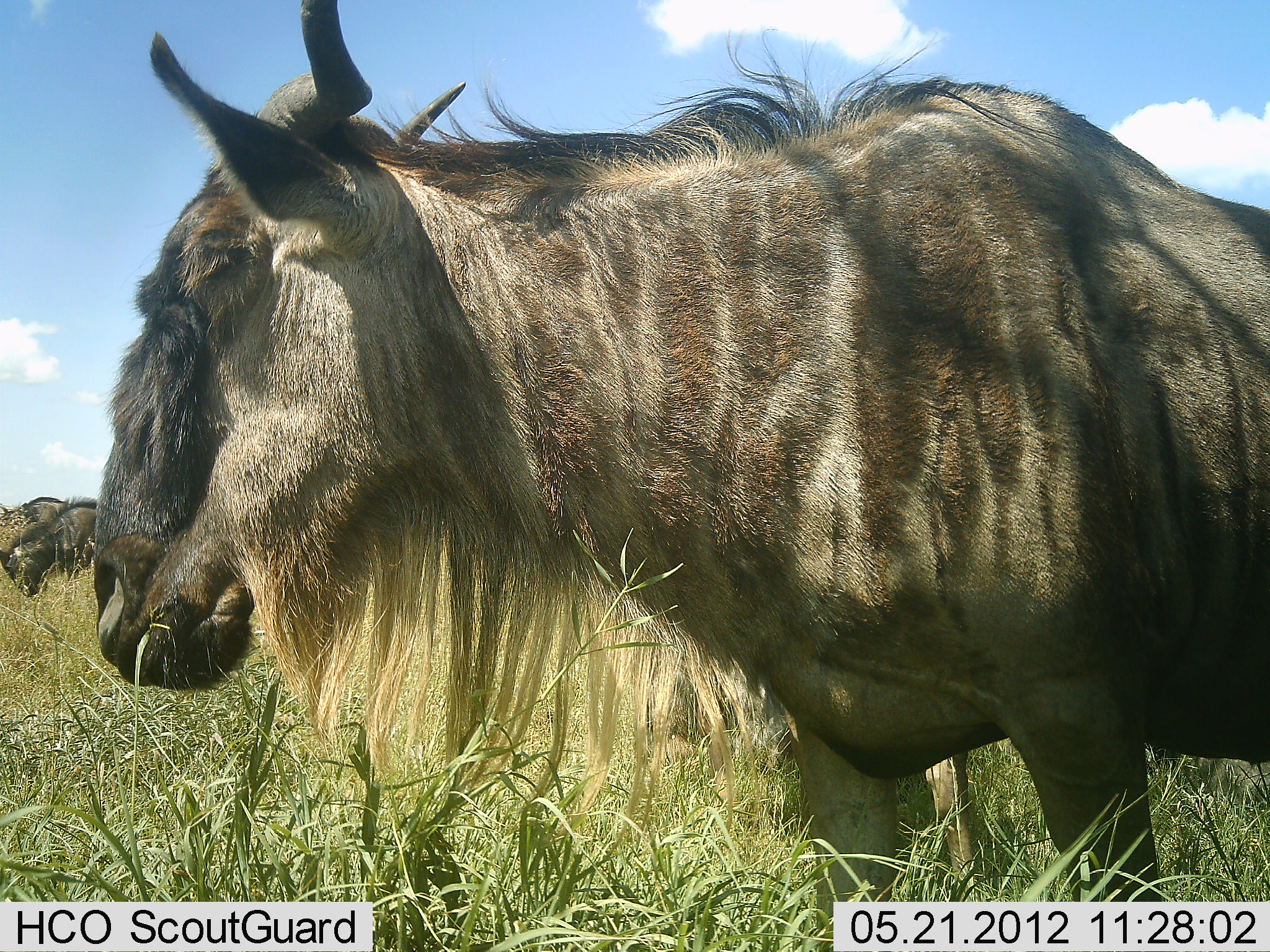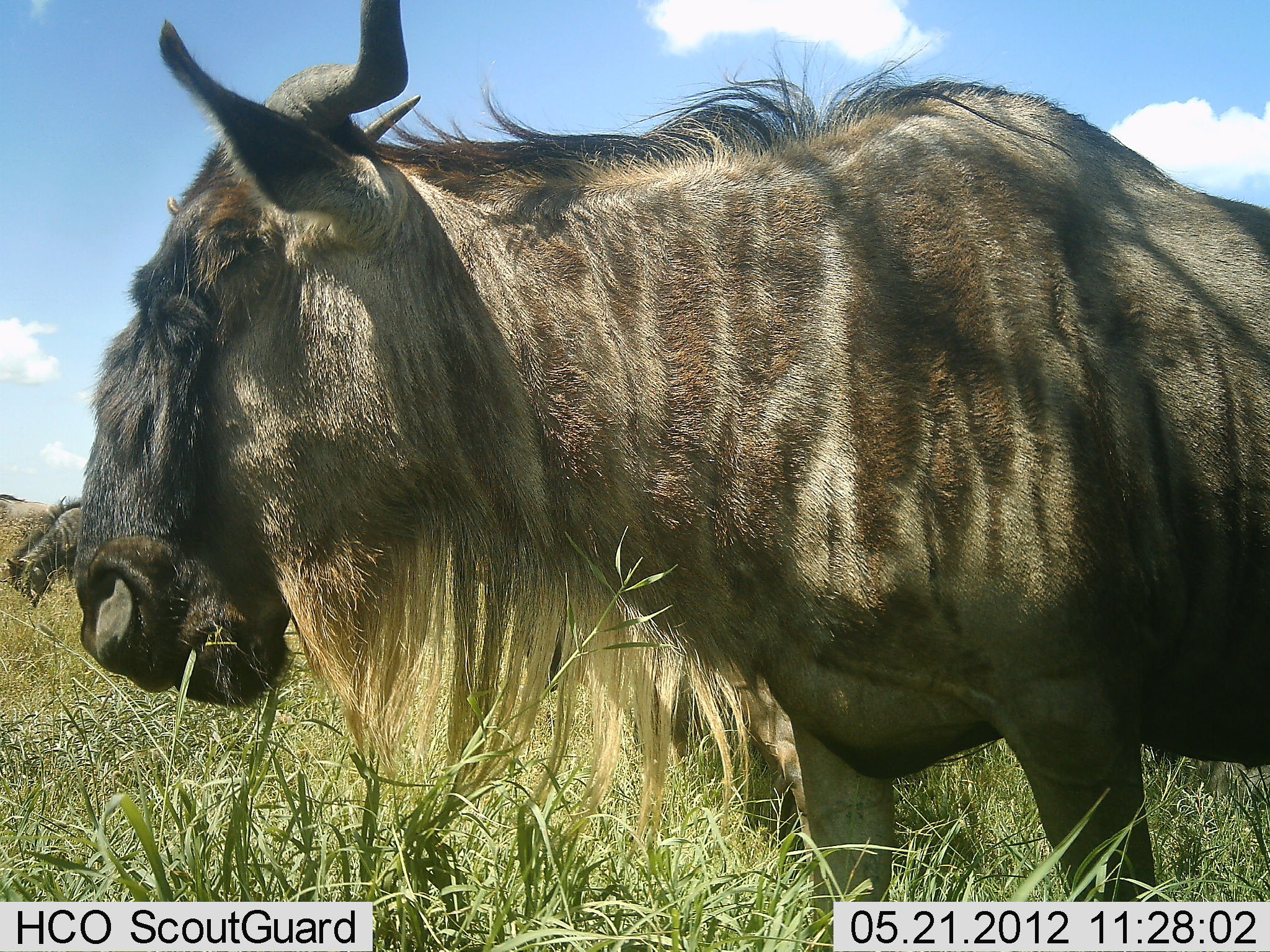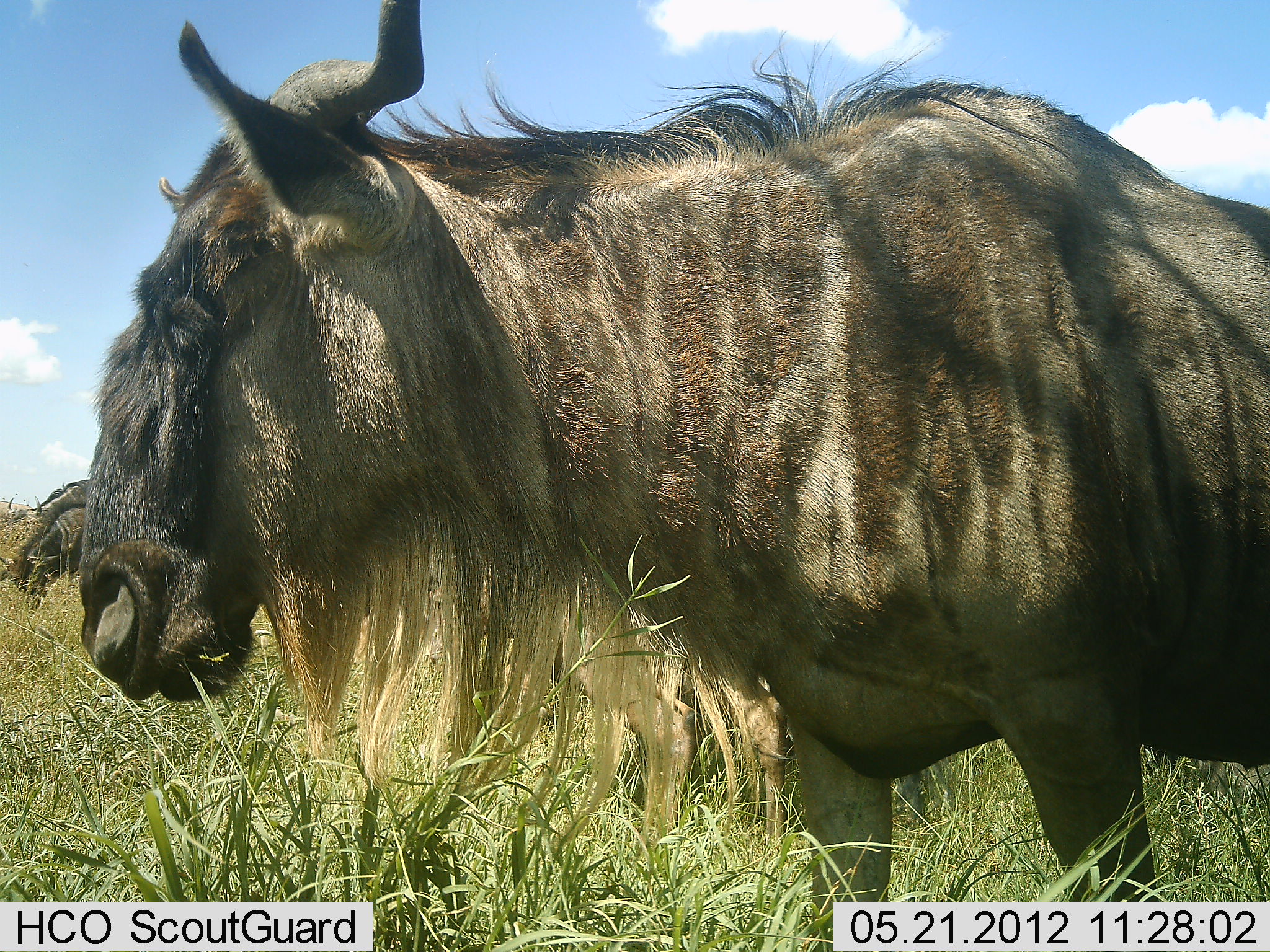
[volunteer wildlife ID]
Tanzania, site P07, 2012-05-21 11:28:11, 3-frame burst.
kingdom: Animalia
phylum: Chordata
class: Mammalia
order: Artiodactyla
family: Bovidae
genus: Connochaetes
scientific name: Connochaetes taurinus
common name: blue wildebeest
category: wildebeest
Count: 3.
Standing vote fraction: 74%.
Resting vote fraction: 0%.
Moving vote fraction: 7%.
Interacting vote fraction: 0%.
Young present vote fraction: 0%.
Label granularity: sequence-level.